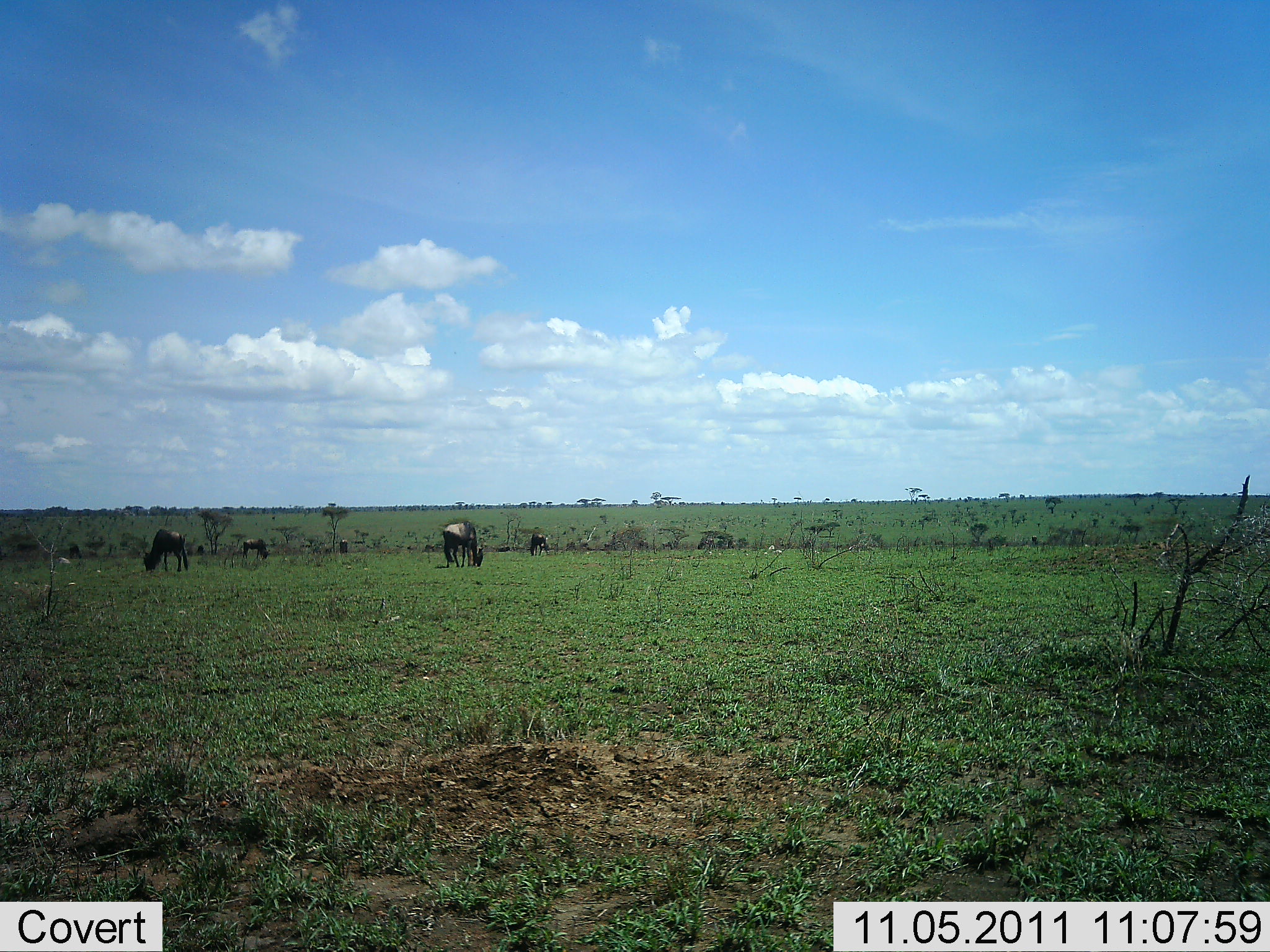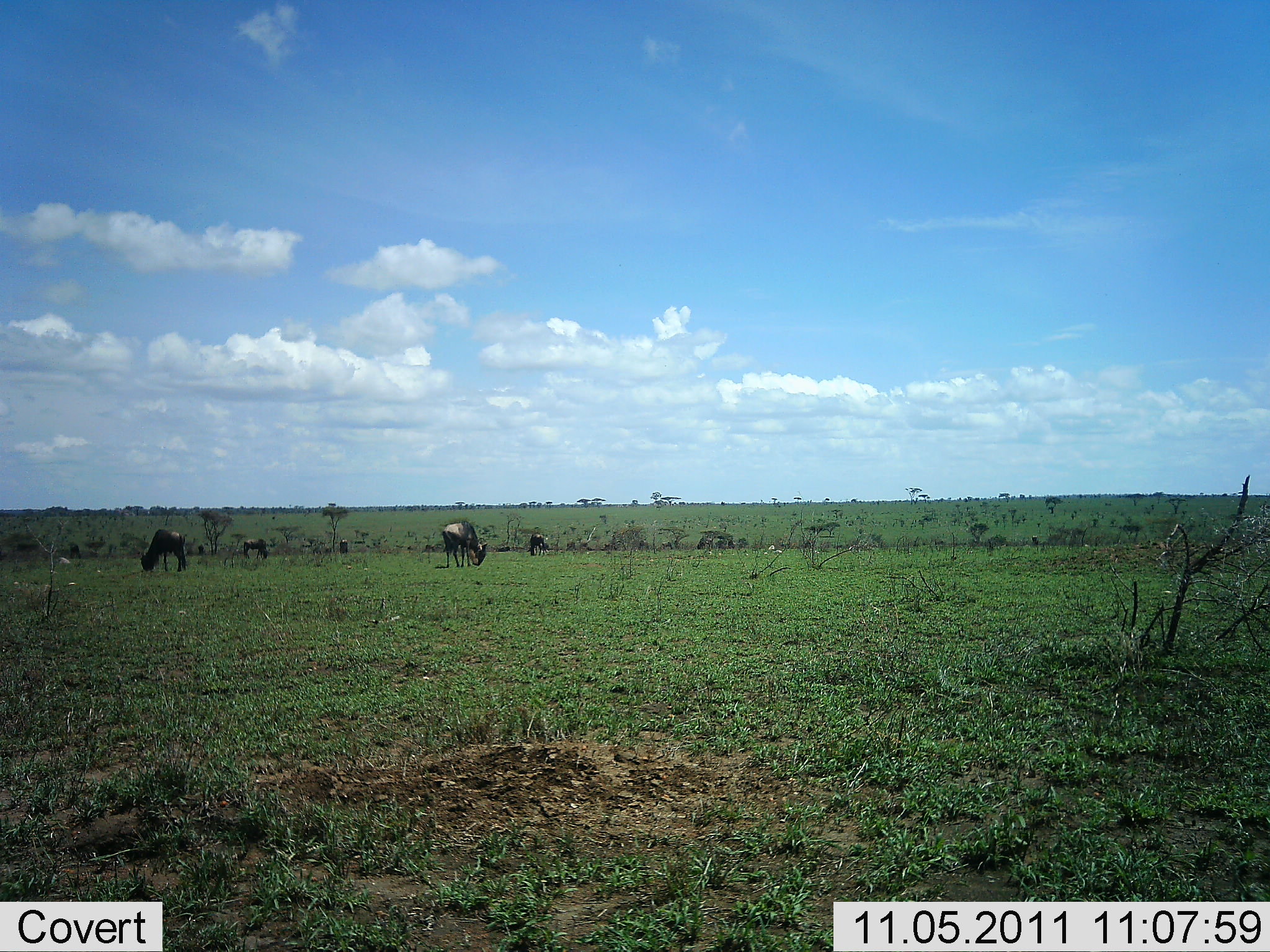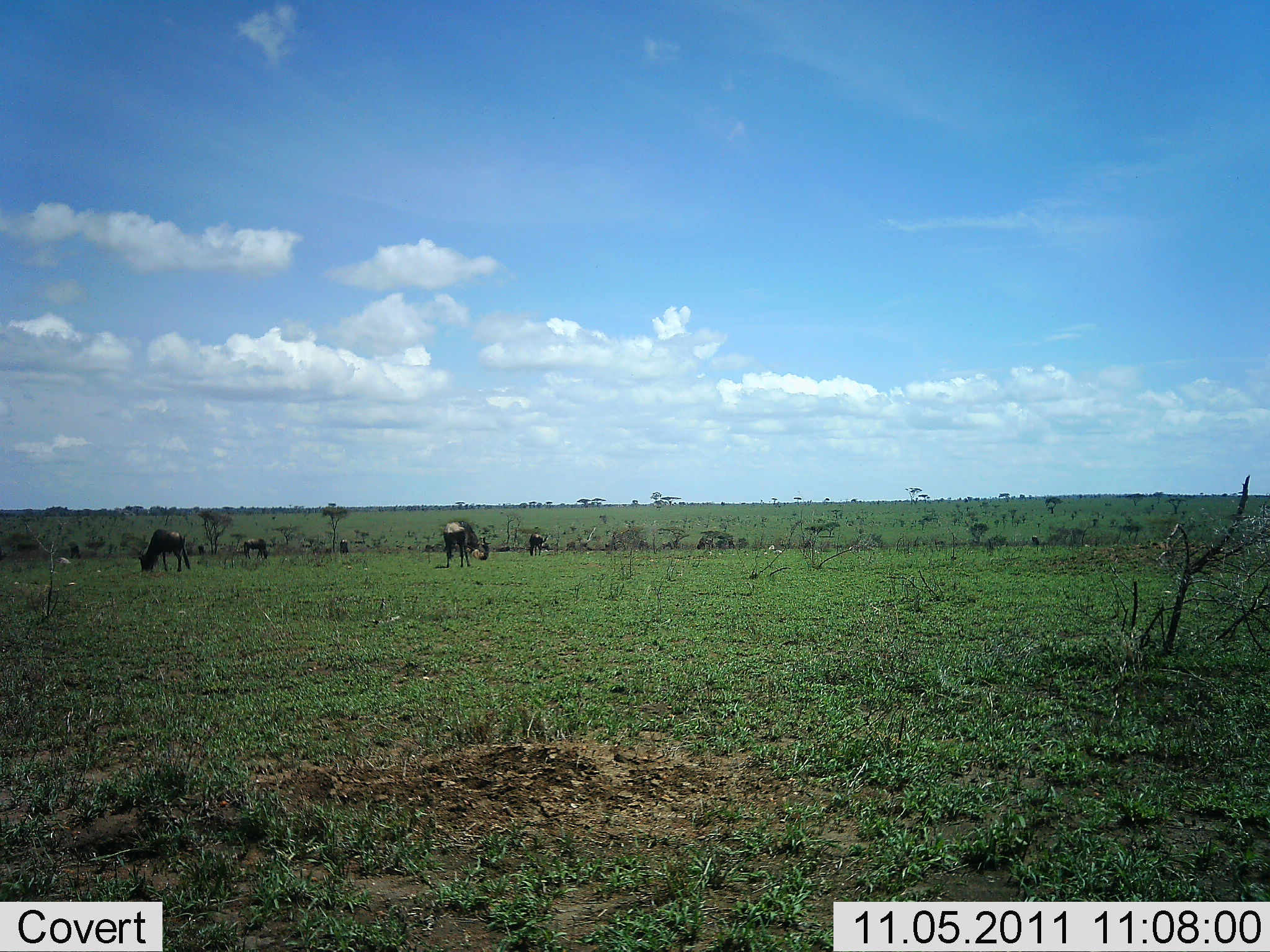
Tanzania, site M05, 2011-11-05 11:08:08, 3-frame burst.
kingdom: Animalia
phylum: Chordata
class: Mammalia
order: Artiodactyla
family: Bovidae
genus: Connochaetes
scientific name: Connochaetes taurinus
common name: blue wildebeest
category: wildebeest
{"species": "wildebeest (blue wildebeest) (Connochaetes taurinus)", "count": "5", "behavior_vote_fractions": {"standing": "55%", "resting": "0%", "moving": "9%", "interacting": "0%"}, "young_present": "0%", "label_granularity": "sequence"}